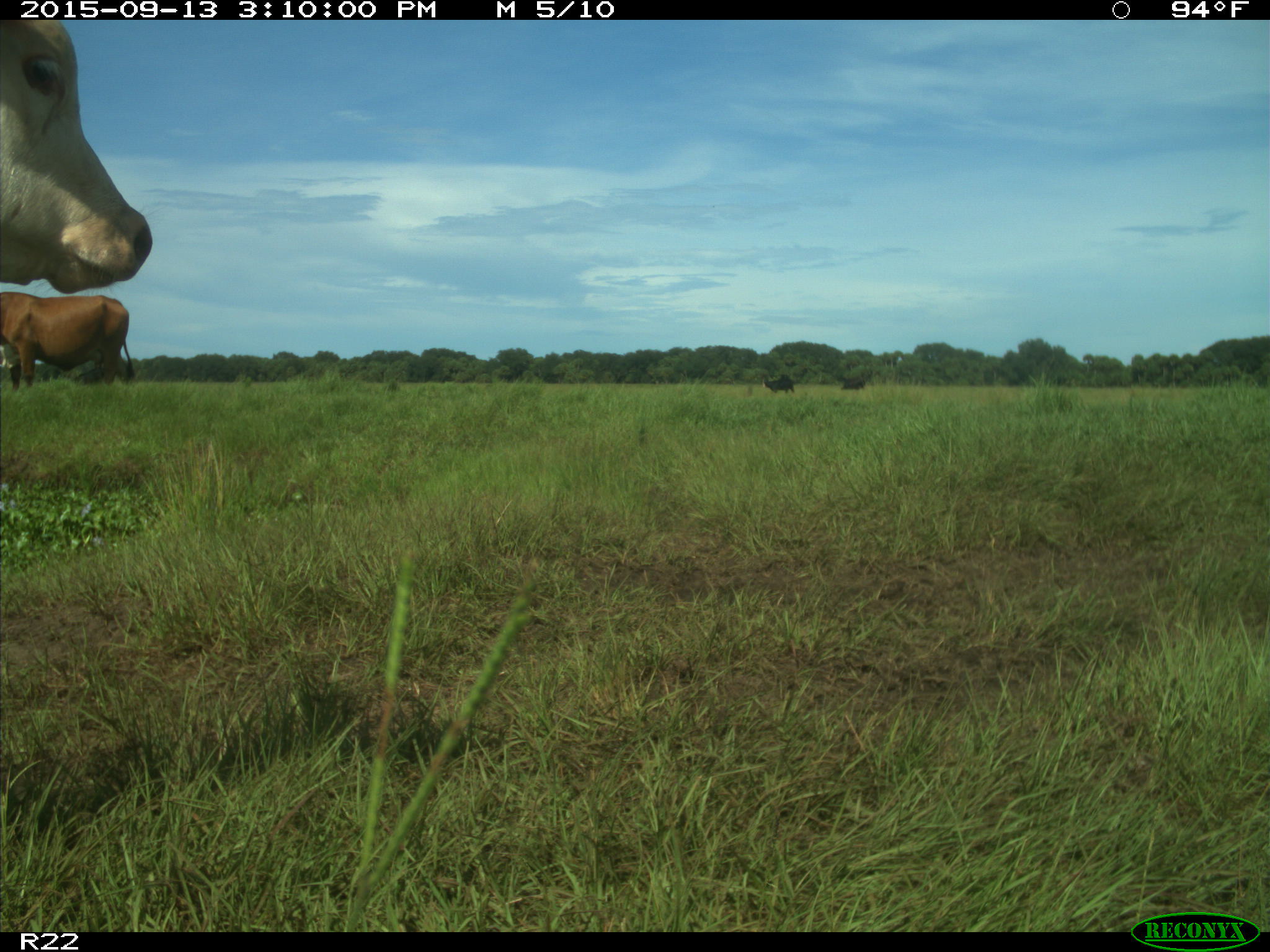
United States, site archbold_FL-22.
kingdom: Animalia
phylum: Chordata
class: Mammalia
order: Artiodactyla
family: Bovidae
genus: Bos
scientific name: Bos taurus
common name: domestic cow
Bos taurus (domestic cow).